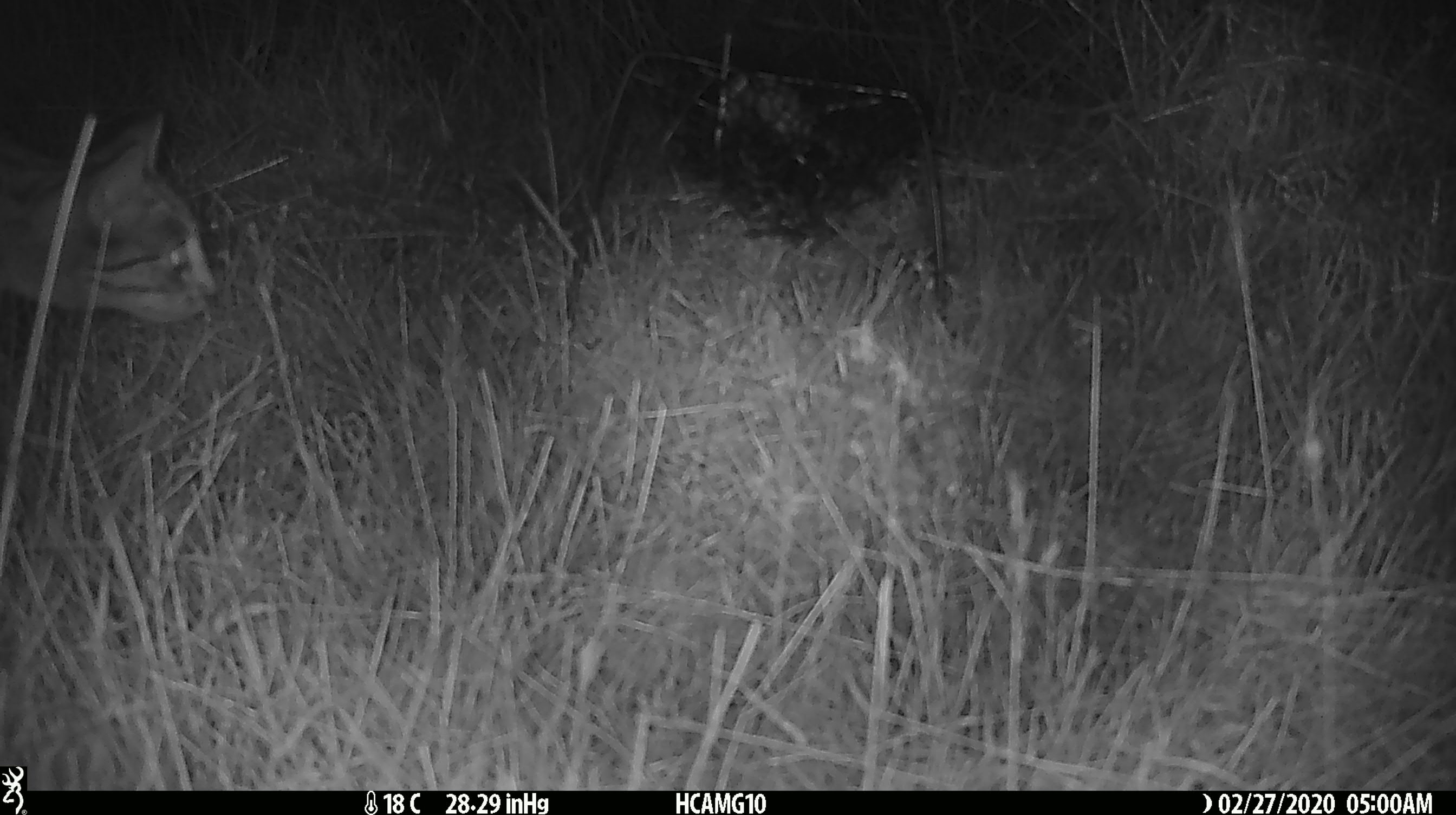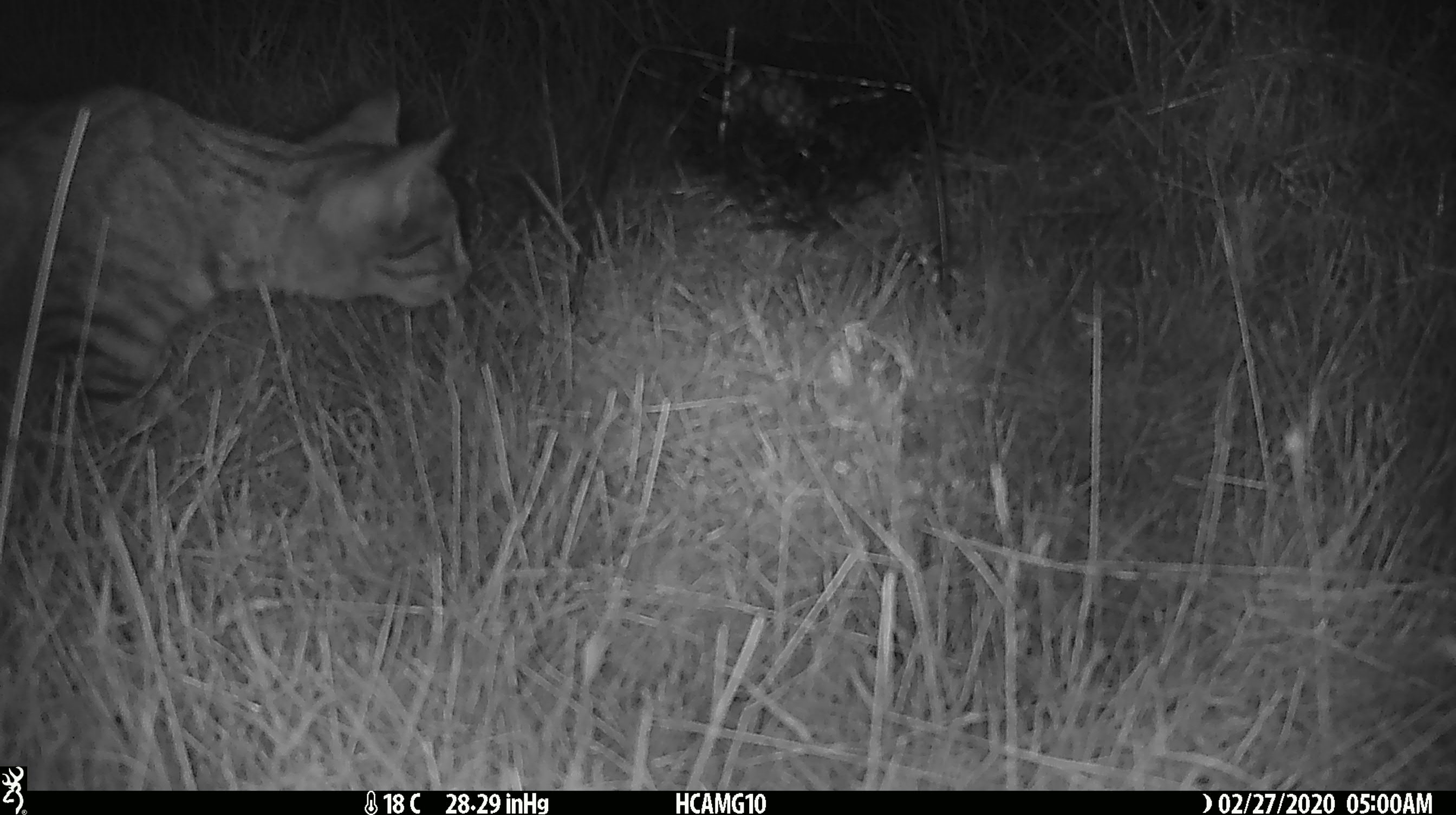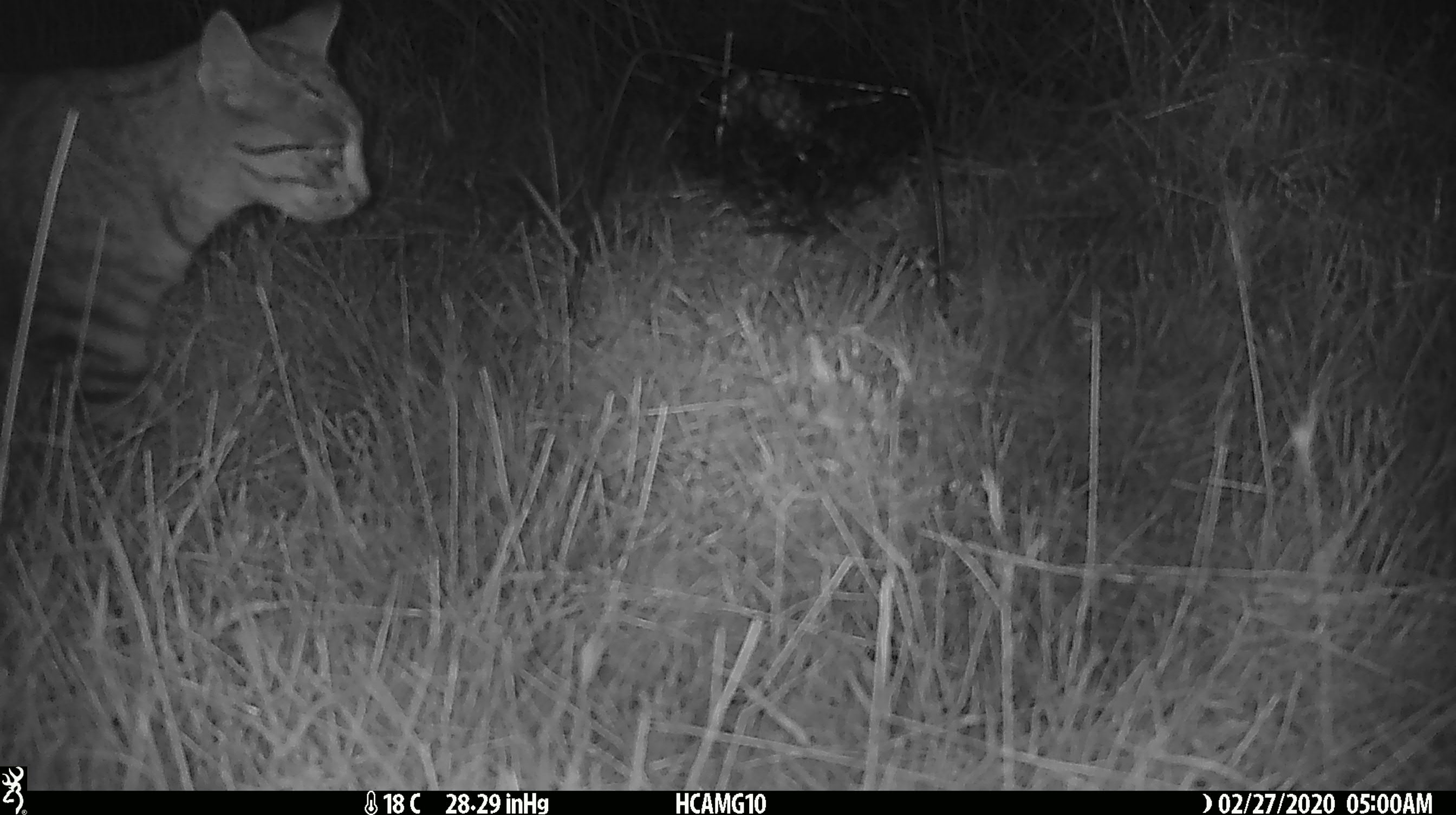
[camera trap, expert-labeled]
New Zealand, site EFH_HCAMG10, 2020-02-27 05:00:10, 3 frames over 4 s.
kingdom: Animalia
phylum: Chordata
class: Mammalia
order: Carnivora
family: Felidae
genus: Felis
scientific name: Felis catus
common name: domestic cat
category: cat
Cat (domestic cat) (Felis catus).